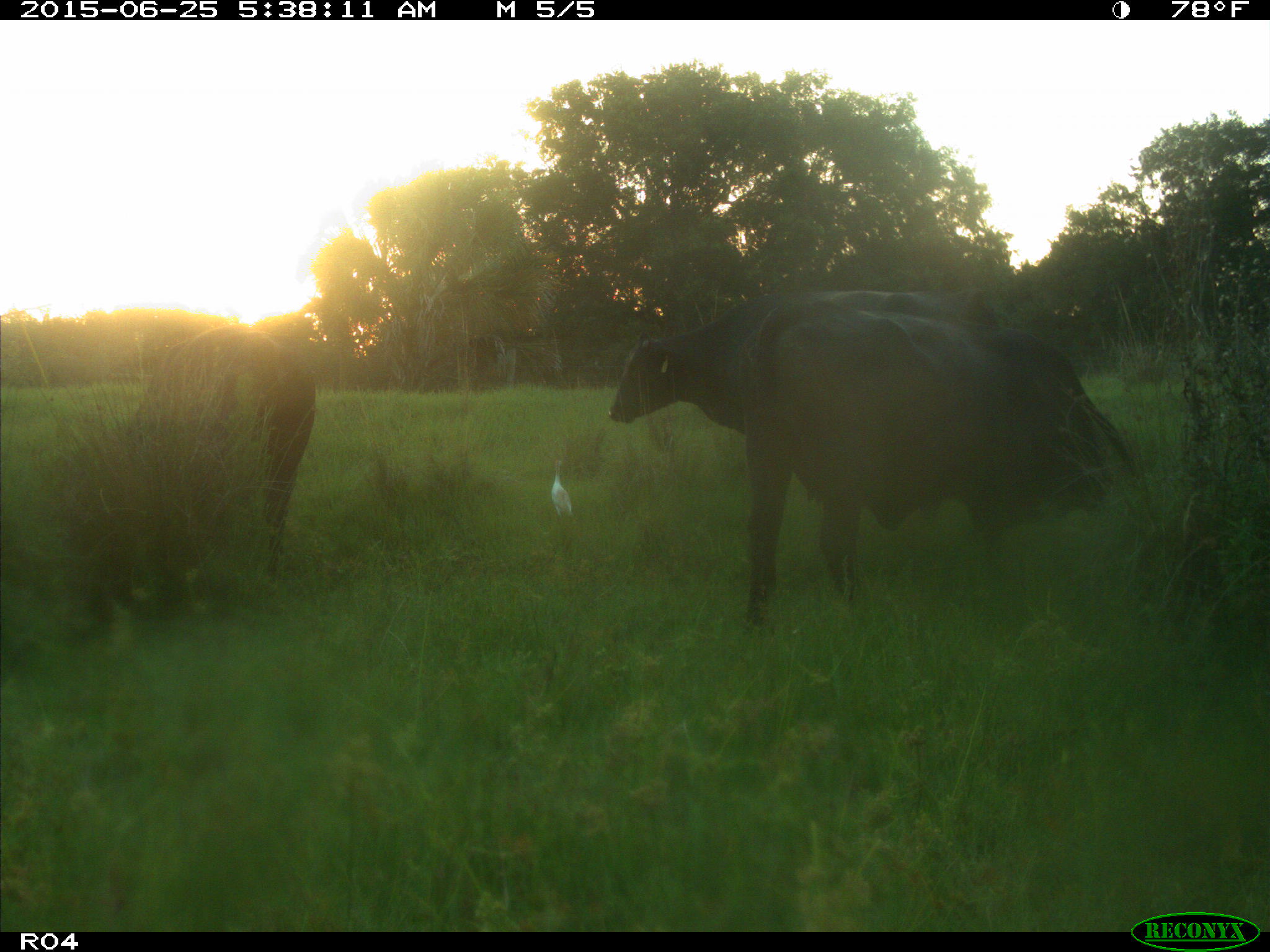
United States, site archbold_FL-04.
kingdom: Animalia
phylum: Chordata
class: Mammalia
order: Artiodactyla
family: Bovidae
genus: Bos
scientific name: Bos taurus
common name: domestic cow